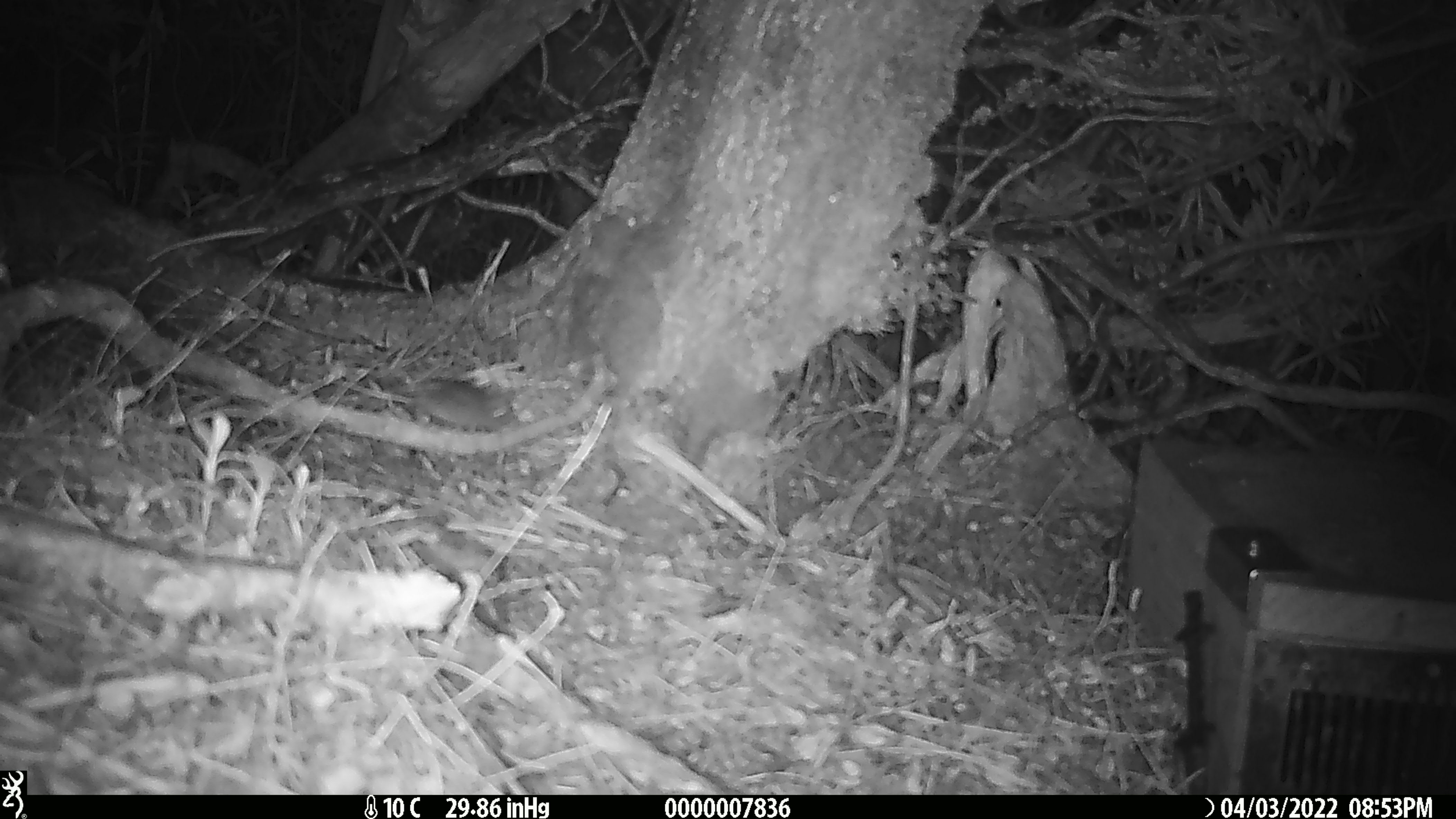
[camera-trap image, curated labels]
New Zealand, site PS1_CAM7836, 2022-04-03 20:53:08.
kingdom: Animalia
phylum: Chordata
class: Mammalia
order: Rodentia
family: Muridae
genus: Mus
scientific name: Mus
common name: mouse